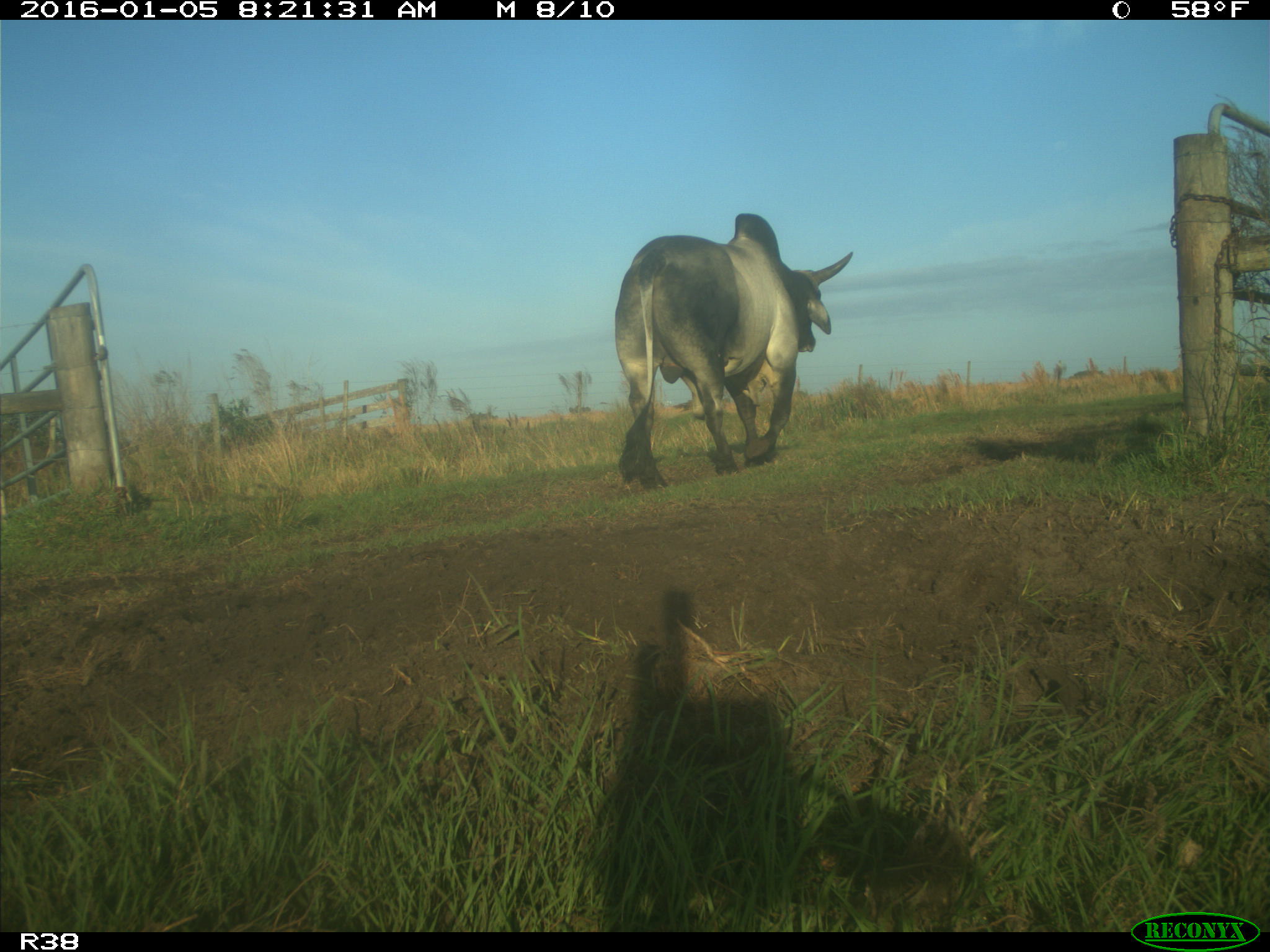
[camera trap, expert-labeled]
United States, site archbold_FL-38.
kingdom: Animalia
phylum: Chordata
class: Mammalia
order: Artiodactyla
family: Bovidae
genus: Bos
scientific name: Bos taurus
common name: domestic cow